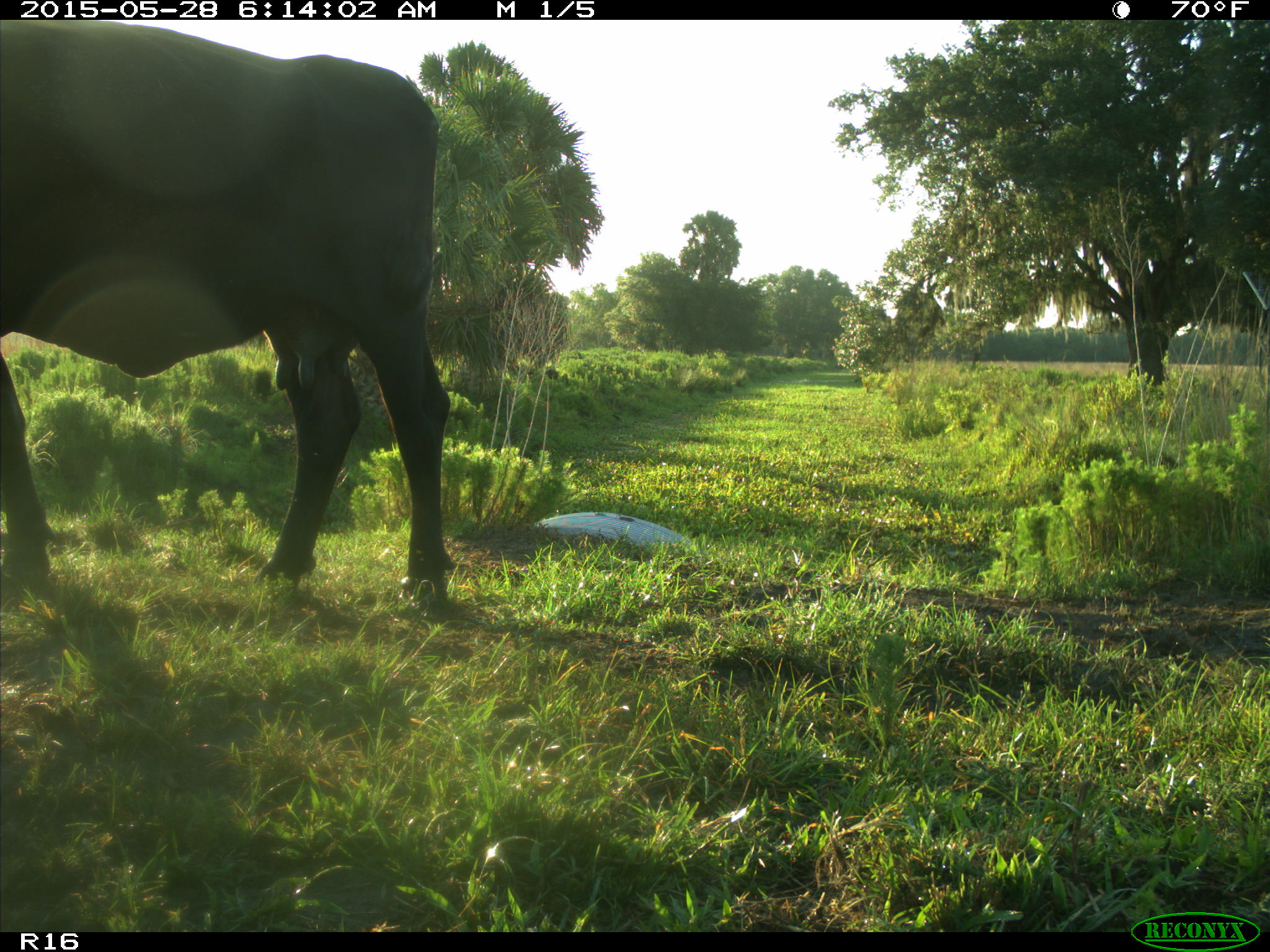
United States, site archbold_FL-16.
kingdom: Animalia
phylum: Chordata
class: Mammalia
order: Artiodactyla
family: Bovidae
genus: Bos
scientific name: Bos taurus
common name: domestic cow